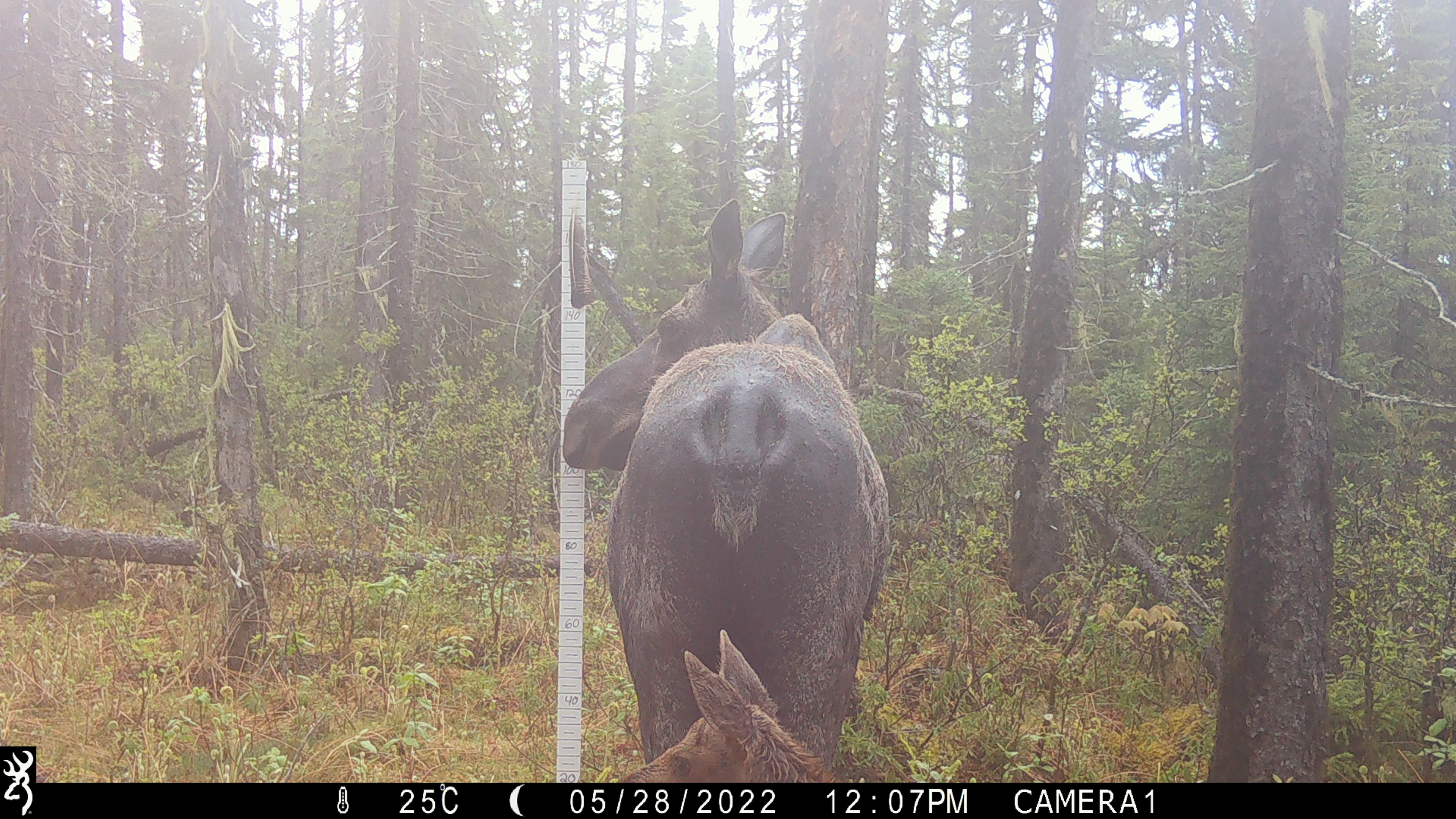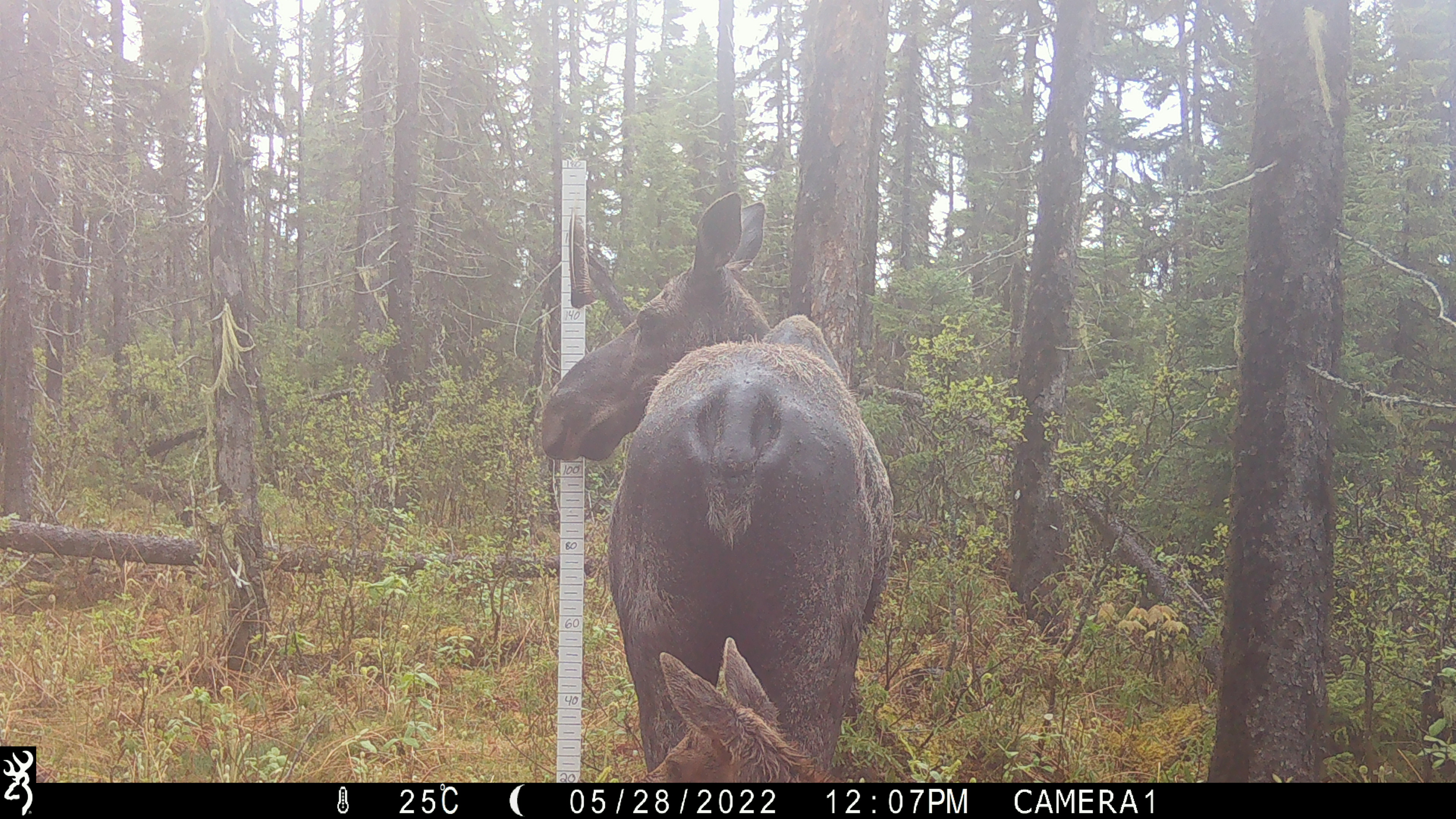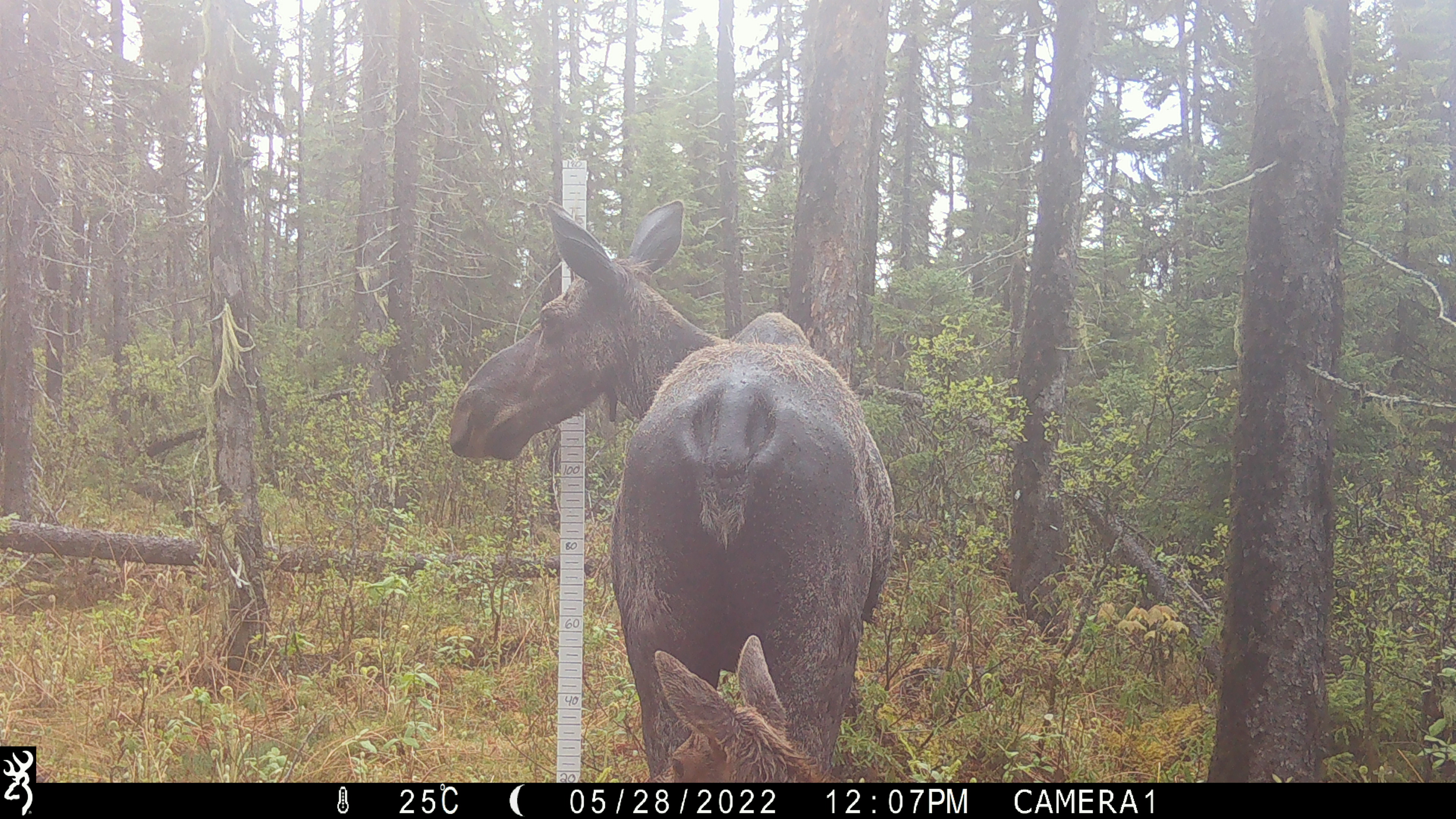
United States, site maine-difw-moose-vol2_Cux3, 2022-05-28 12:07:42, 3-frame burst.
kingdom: Animalia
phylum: Chordata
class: Mammalia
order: Artiodactyla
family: Cervidae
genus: Alces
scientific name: Alces alces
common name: moose